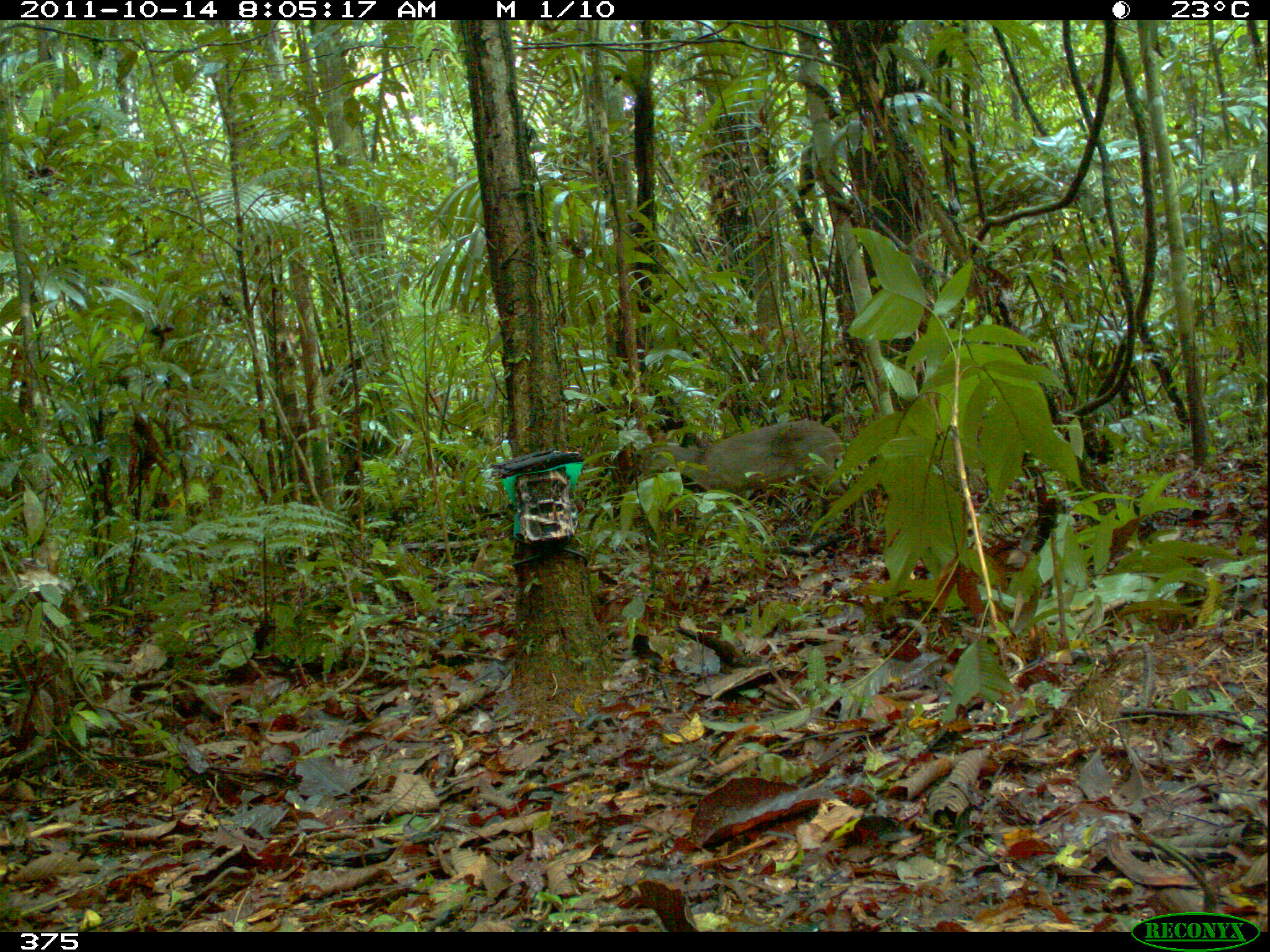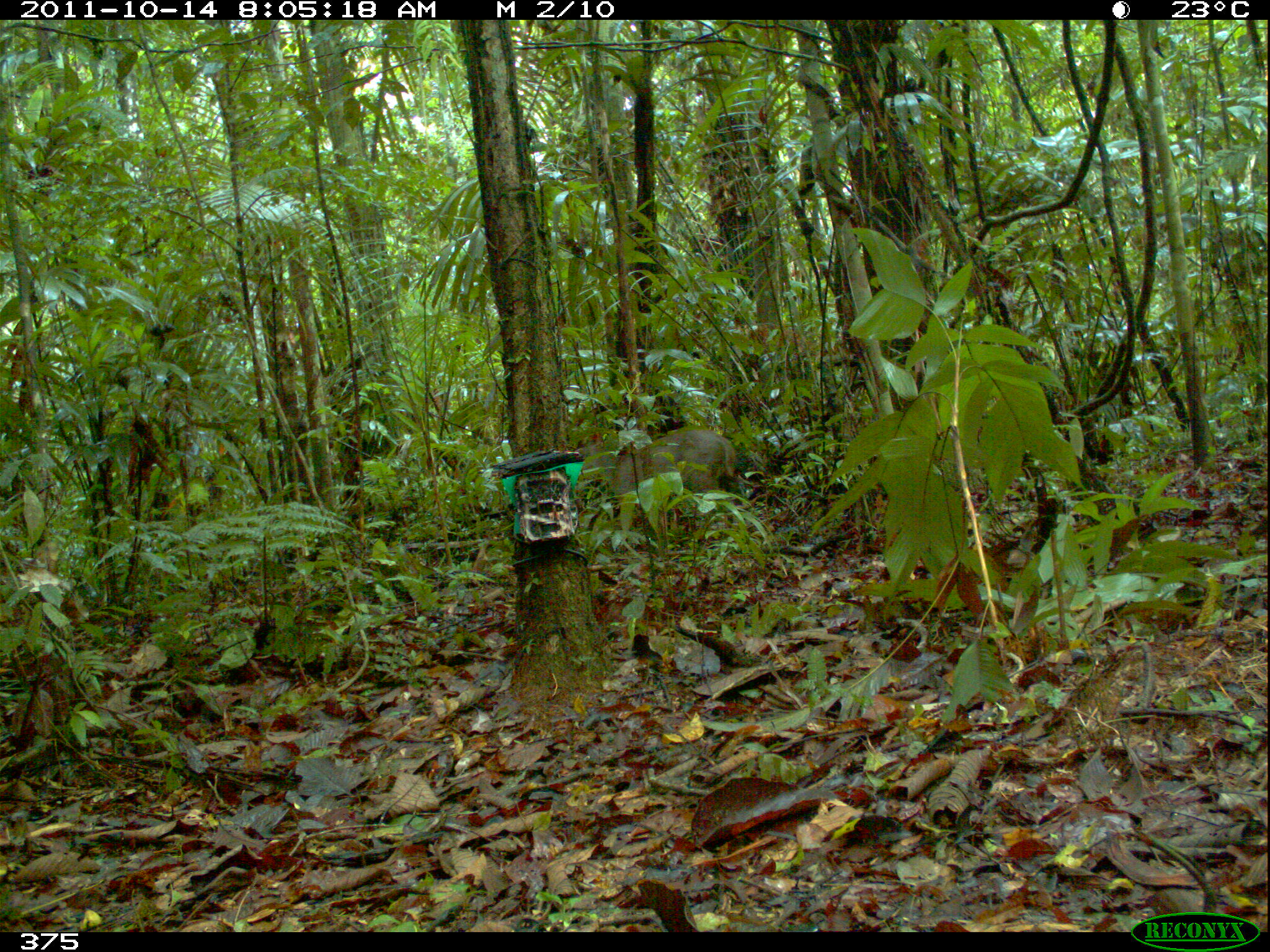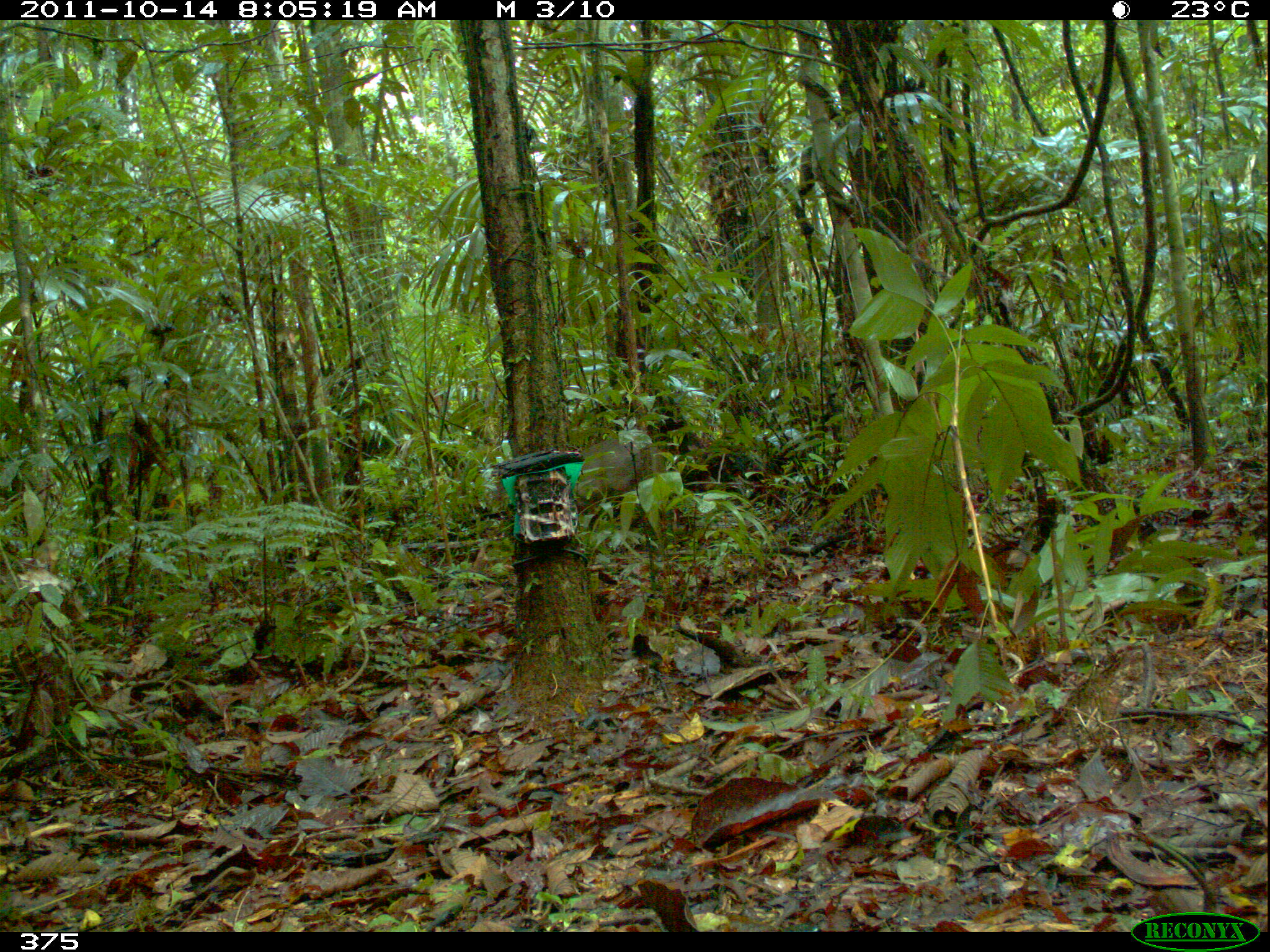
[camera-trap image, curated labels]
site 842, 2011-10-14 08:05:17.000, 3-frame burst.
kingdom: Animalia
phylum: Chordata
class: Mammalia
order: Artiodactyla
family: Cervidae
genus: Mazama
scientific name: Mazama americana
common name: red brocket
Mazama americana (red brocket).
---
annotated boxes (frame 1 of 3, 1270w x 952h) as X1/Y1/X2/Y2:
mazama americana: 639/420/846/501